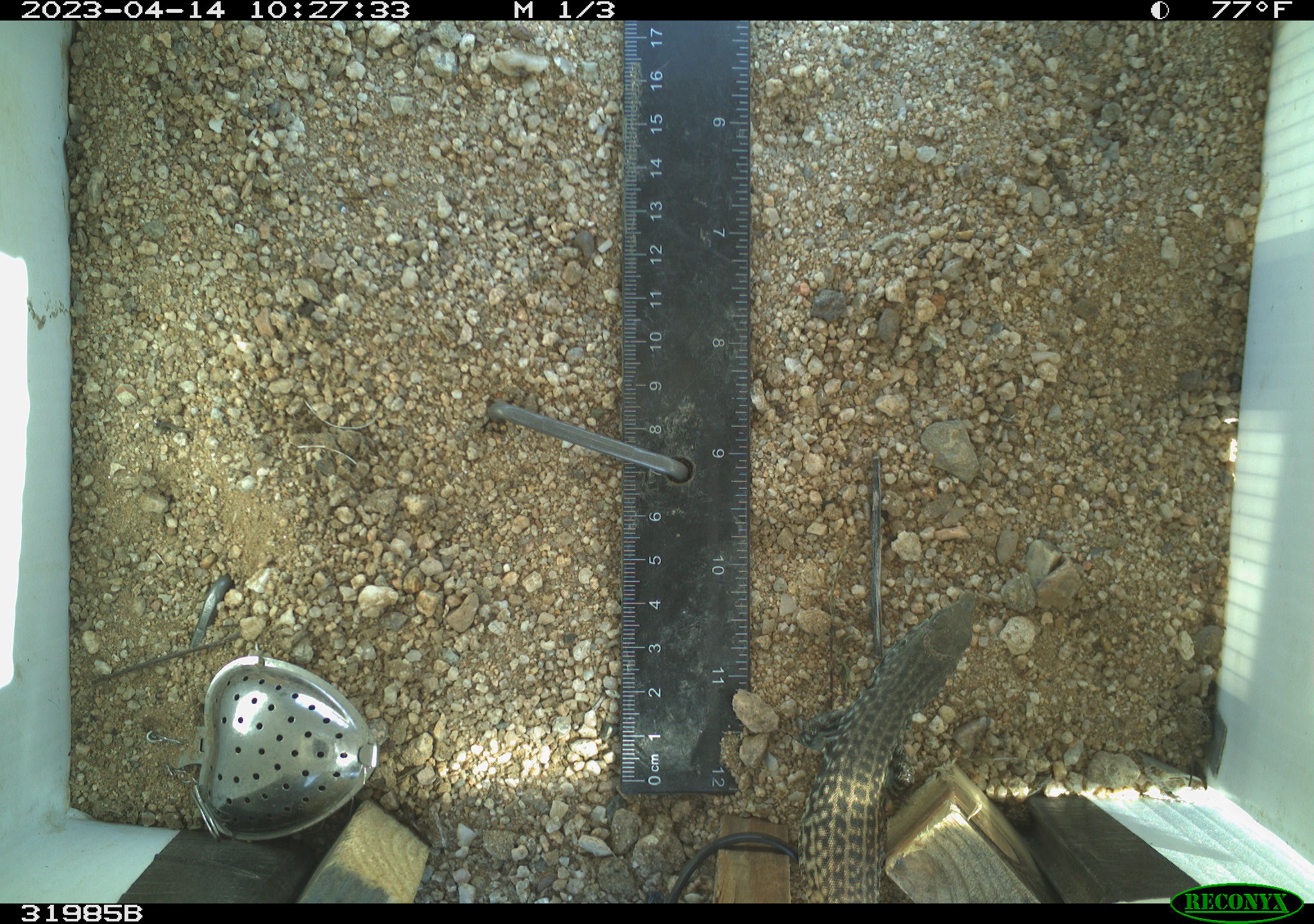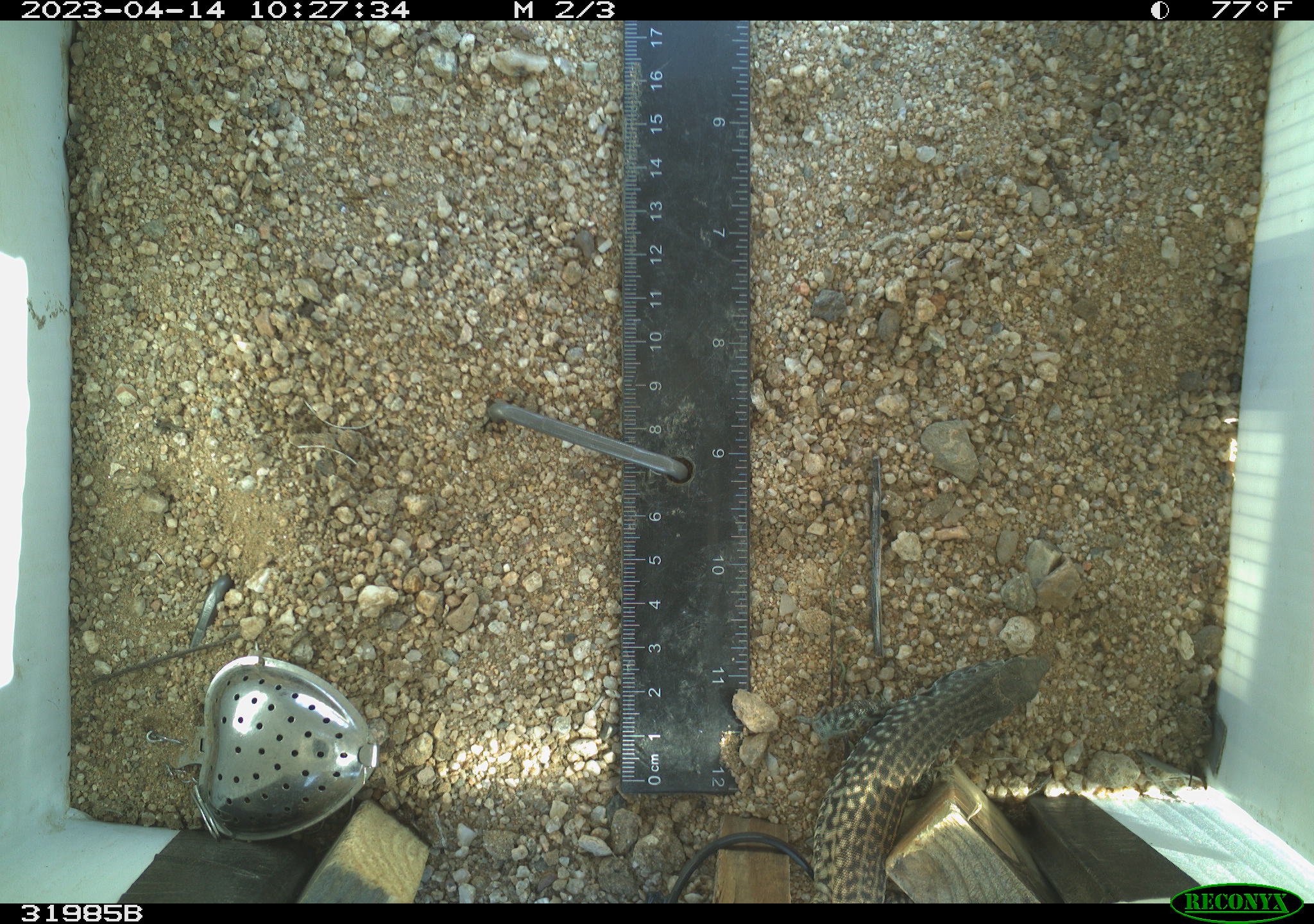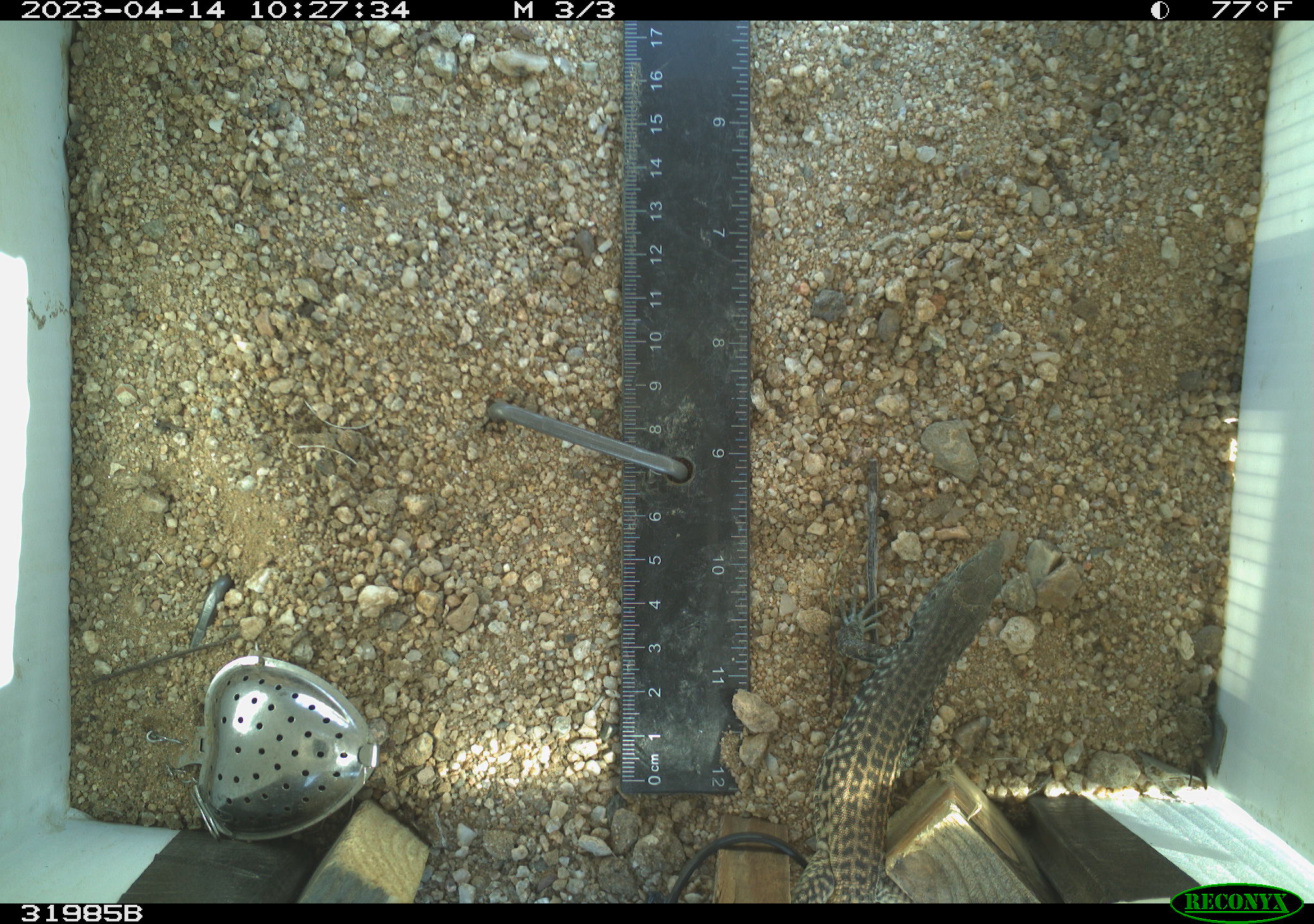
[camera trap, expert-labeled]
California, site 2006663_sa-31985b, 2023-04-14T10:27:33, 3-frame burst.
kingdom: Animalia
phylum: Chordata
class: Reptilia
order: Squamata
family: Teiidae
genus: Aspidoscelis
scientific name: Aspidoscelis tigris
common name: western whiptail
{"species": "western whiptail (Aspidoscelis tigris)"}